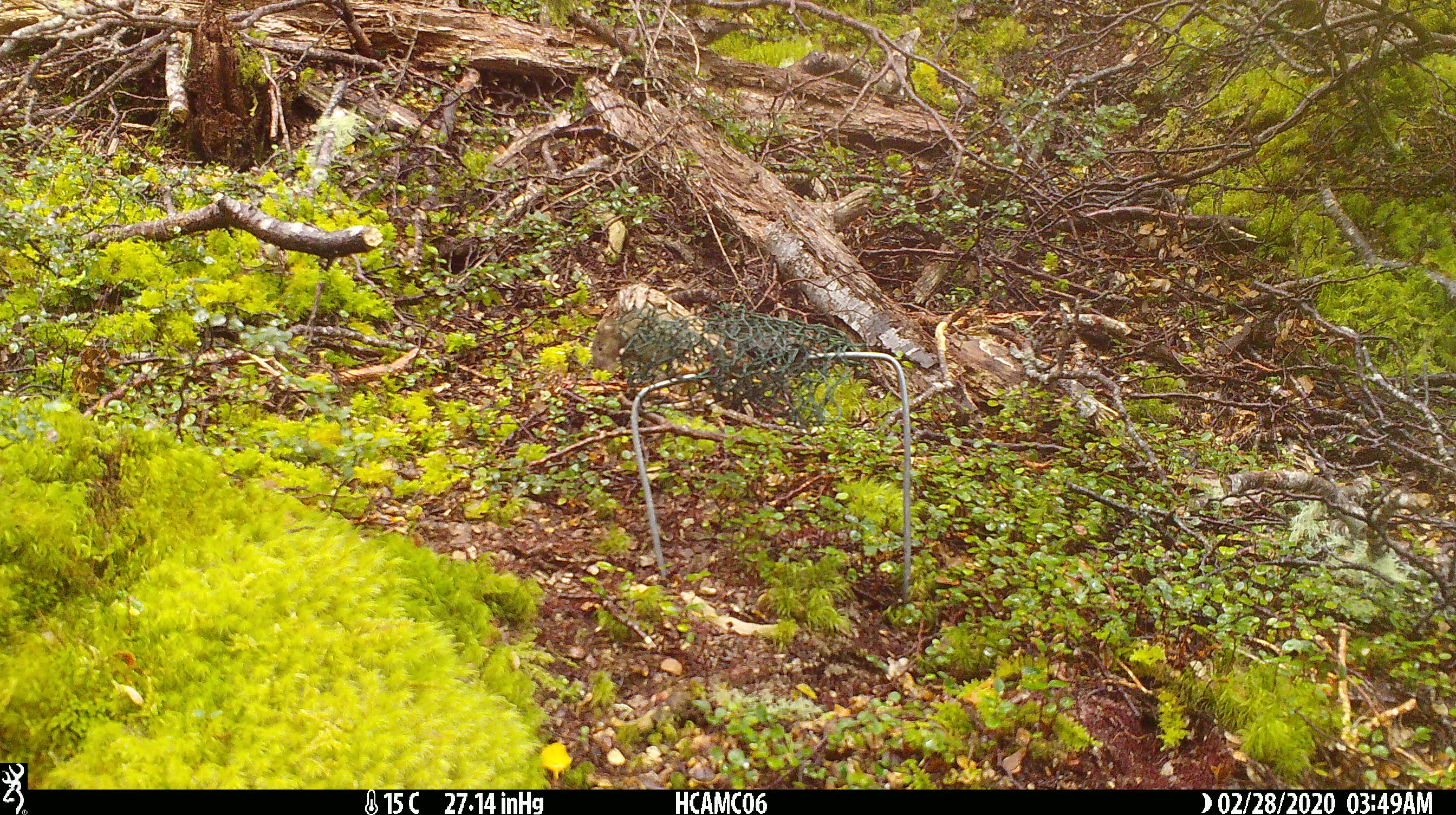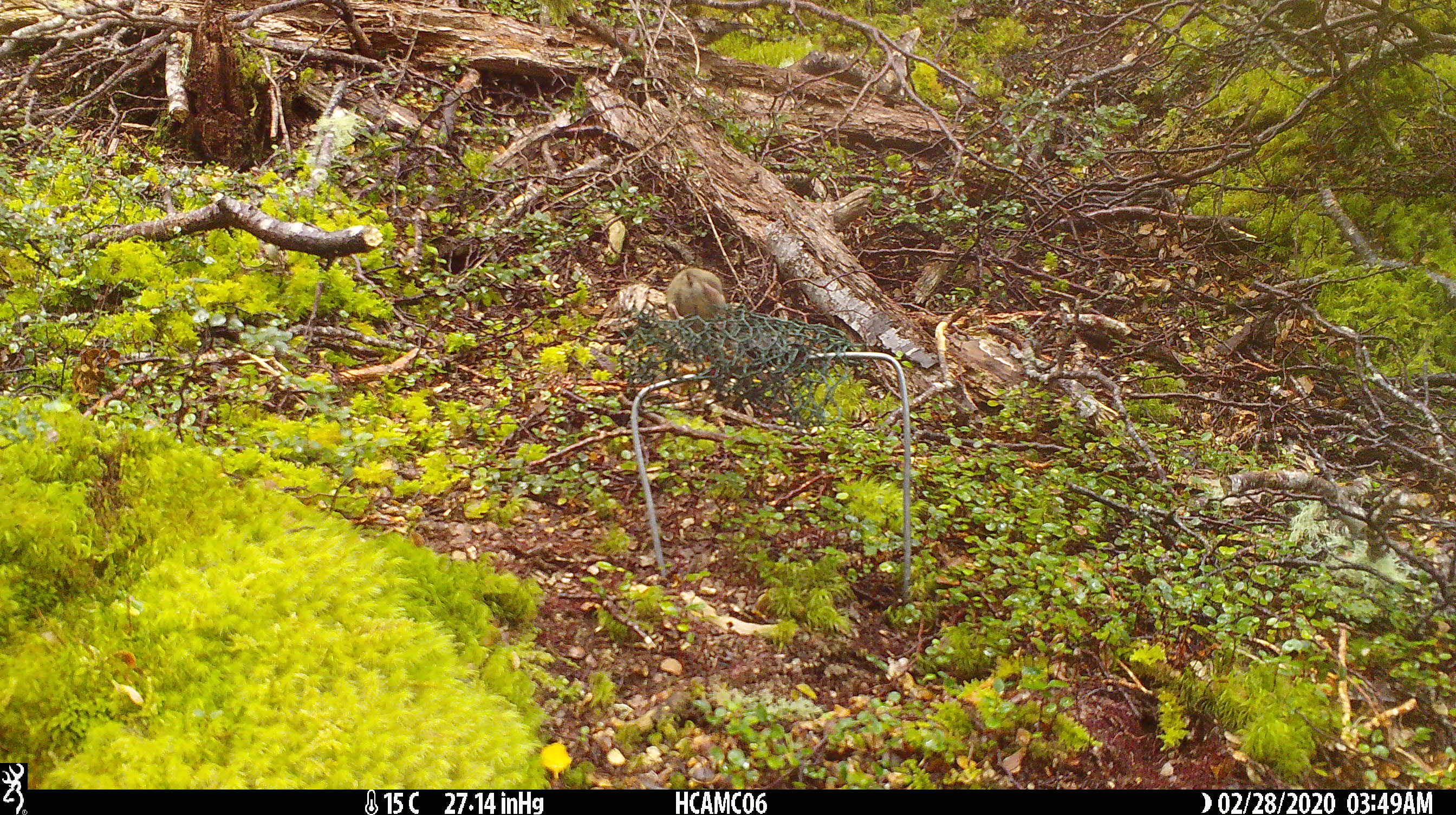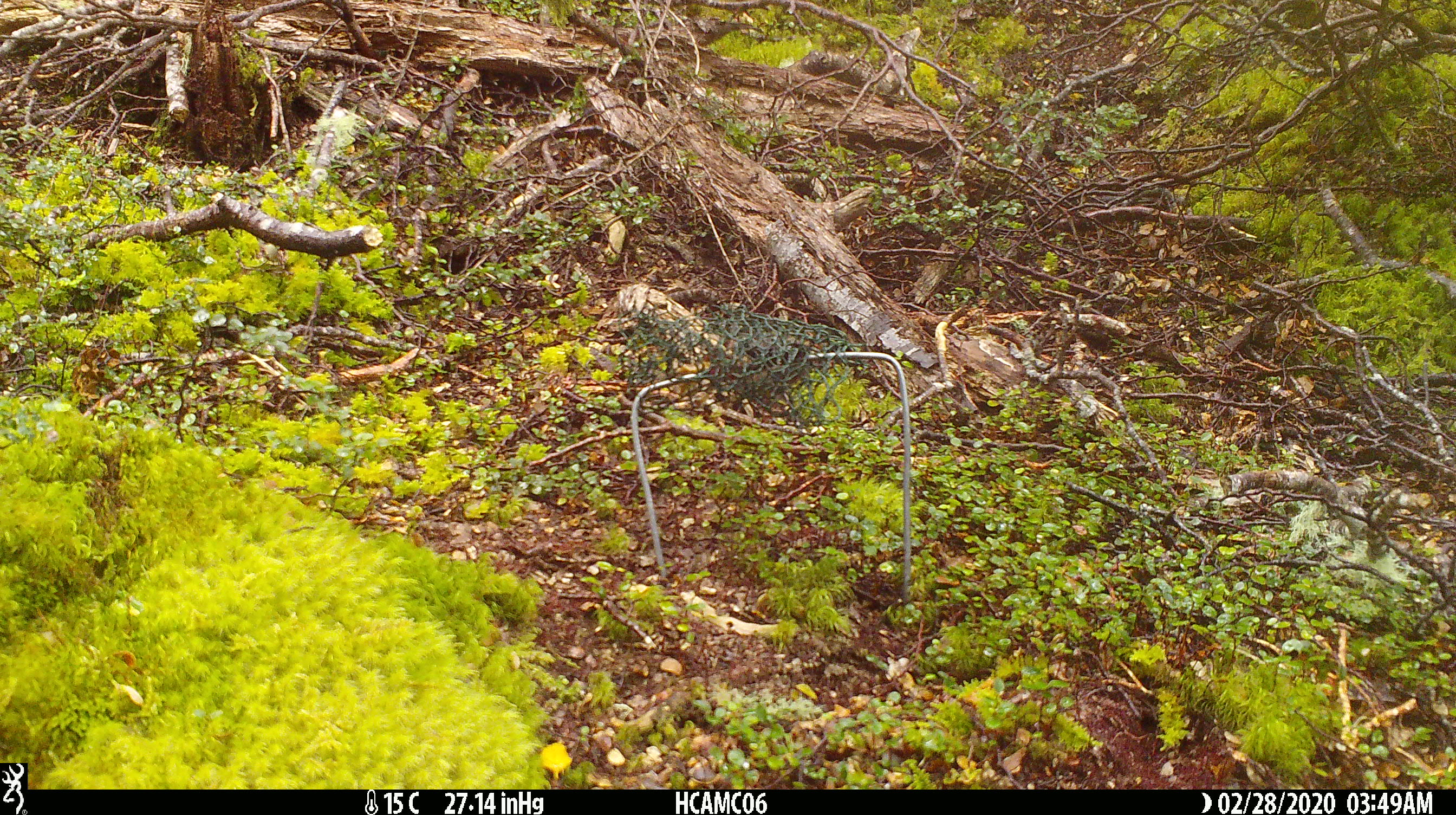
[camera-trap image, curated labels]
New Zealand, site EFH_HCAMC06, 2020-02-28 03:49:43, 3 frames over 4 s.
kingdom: Animalia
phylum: Chordata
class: Mammalia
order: Rodentia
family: Muridae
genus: Mus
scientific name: Mus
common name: mouse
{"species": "mouse (Mus)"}